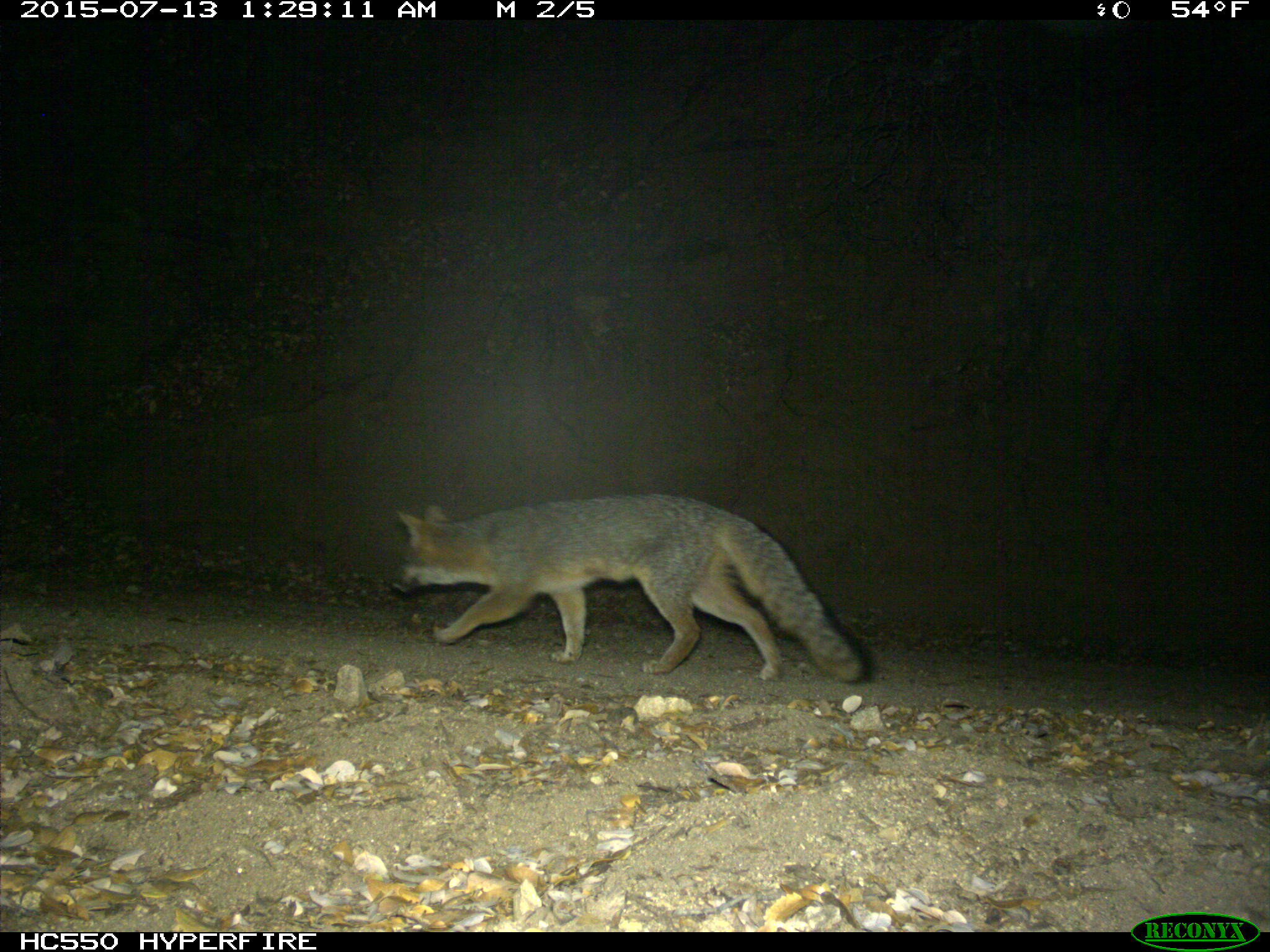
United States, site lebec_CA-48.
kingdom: Animalia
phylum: Chordata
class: Mammalia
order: Carnivora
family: Canidae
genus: Urocyon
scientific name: Urocyon cinereoargenteus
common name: gray fox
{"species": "Urocyon cinereoargenteus (gray fox)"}